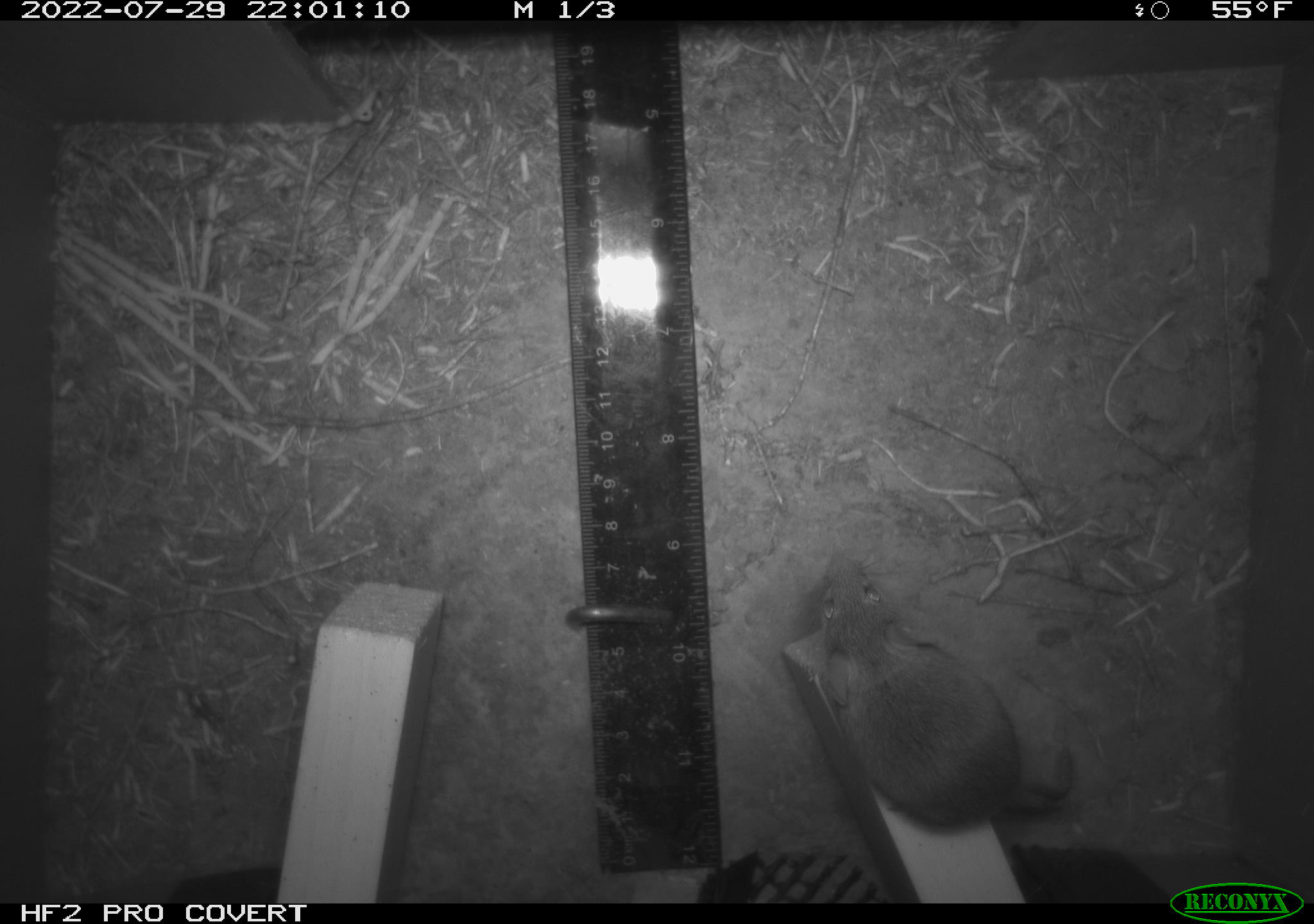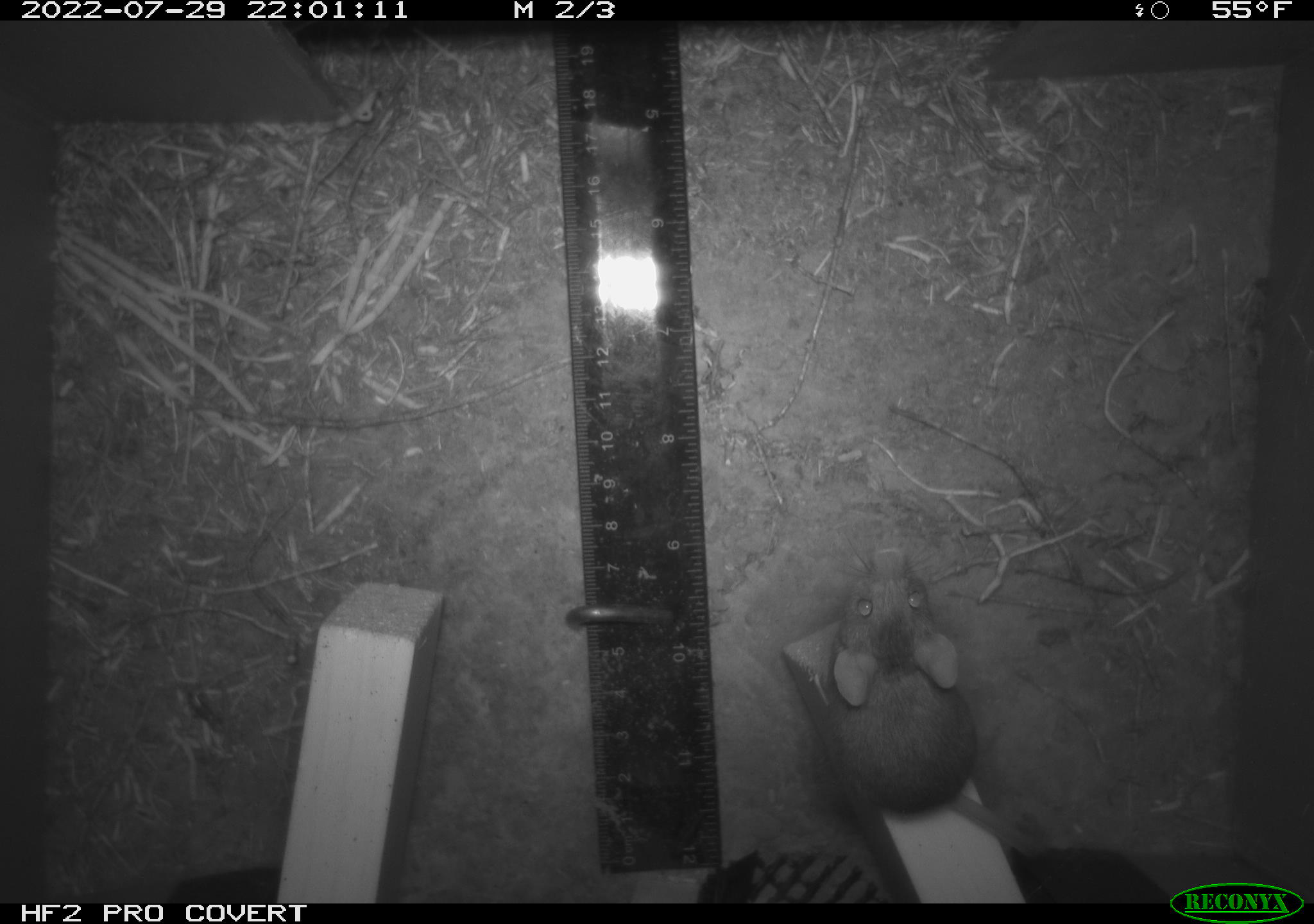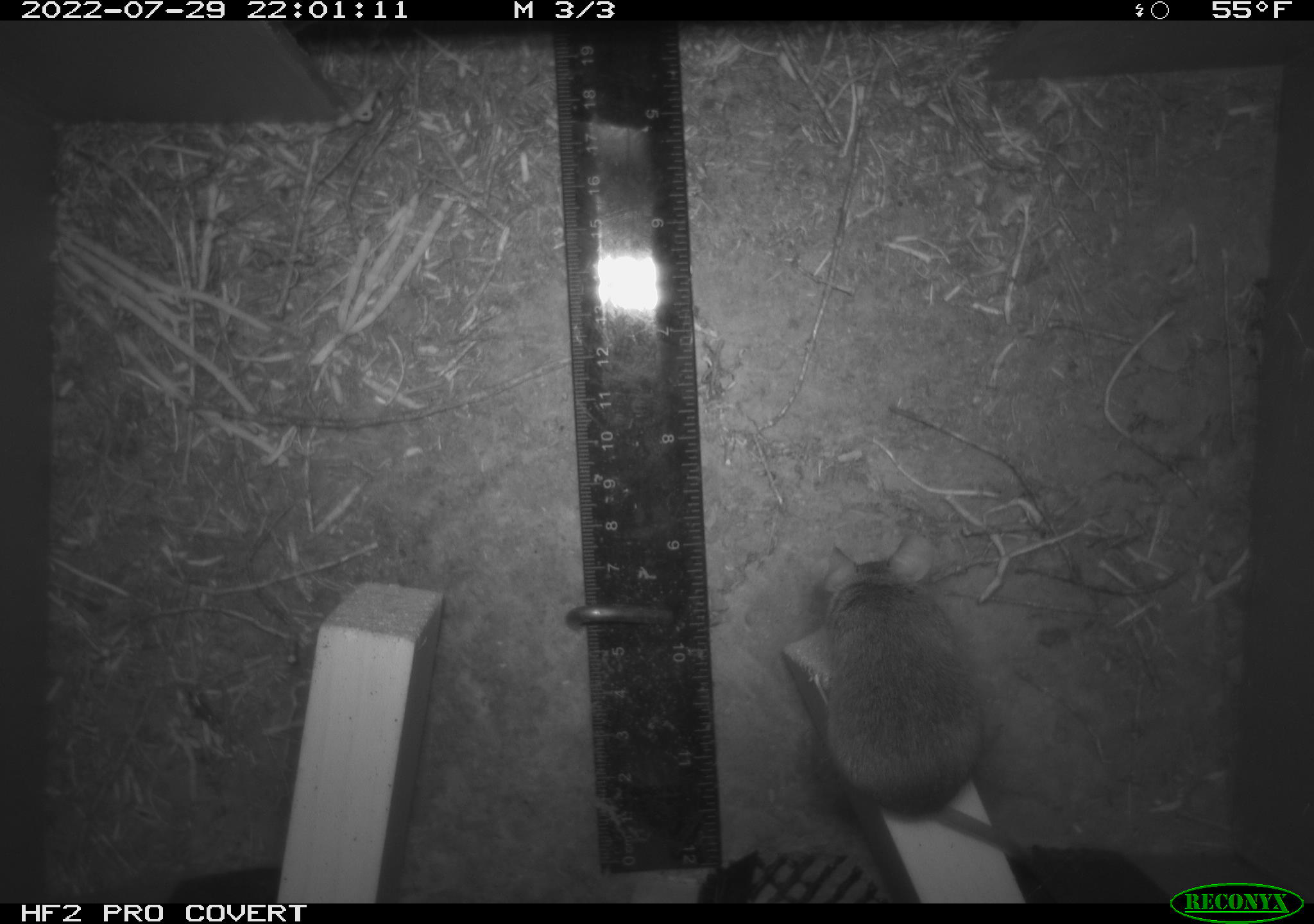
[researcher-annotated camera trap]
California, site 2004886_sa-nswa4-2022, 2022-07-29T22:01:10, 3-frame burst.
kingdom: Animalia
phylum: Chordata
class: Mammalia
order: Rodentia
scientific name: Rodentia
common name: rodent